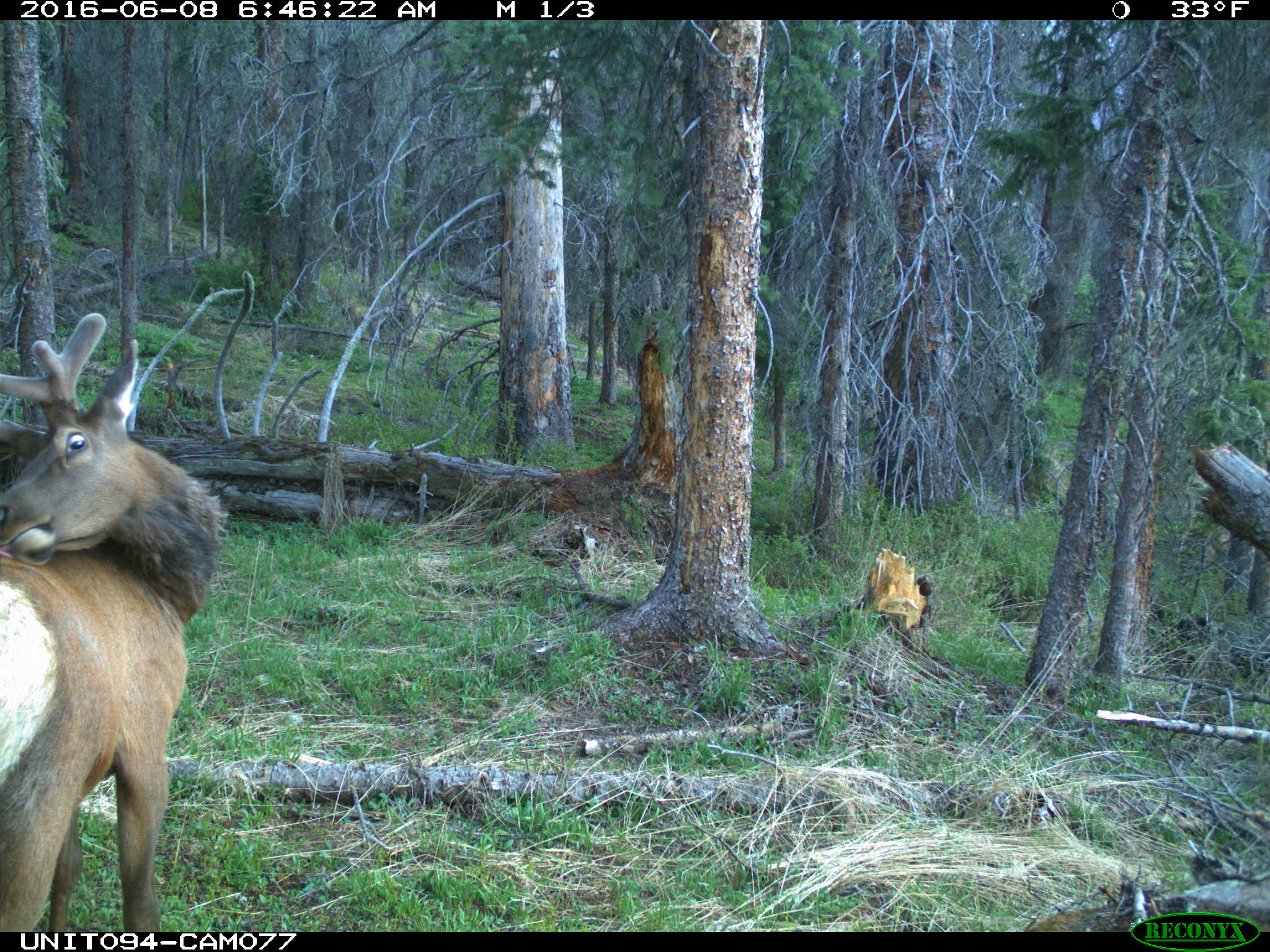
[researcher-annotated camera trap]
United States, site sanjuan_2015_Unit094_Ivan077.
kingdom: Animalia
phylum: Chordata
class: Mammalia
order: Artiodactyla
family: Cervidae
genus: Cervus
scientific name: Cervus elaphus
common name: red deer